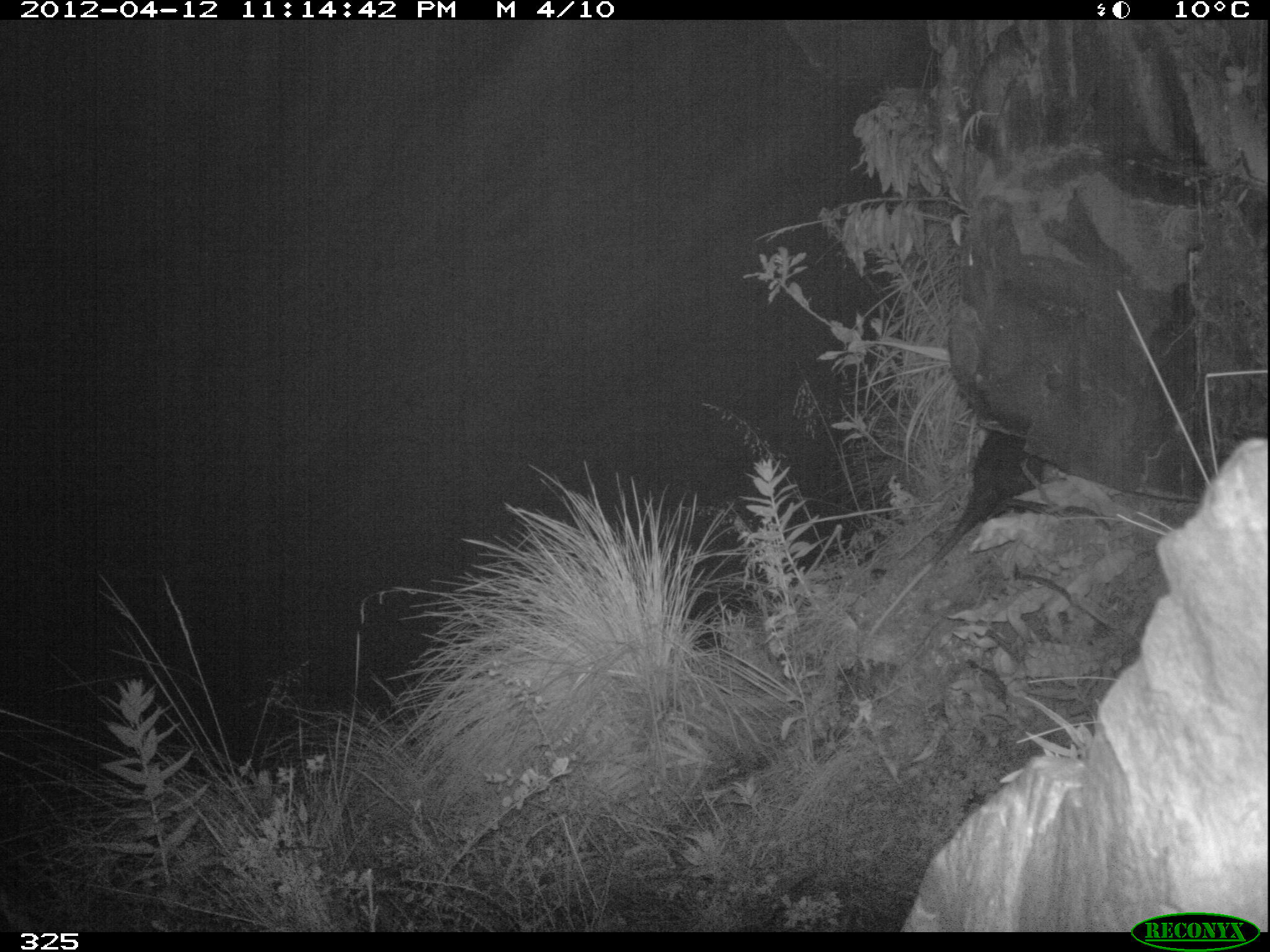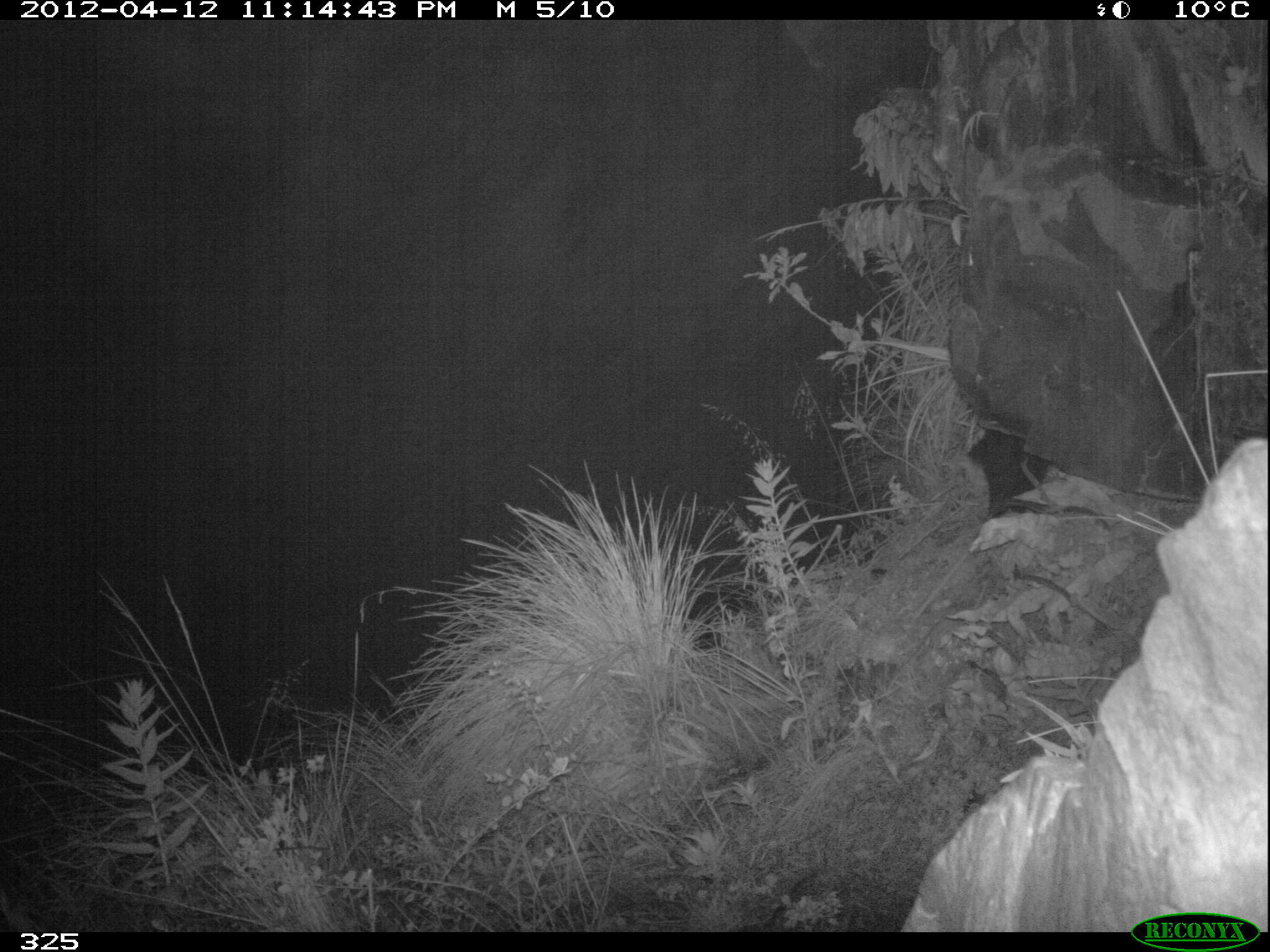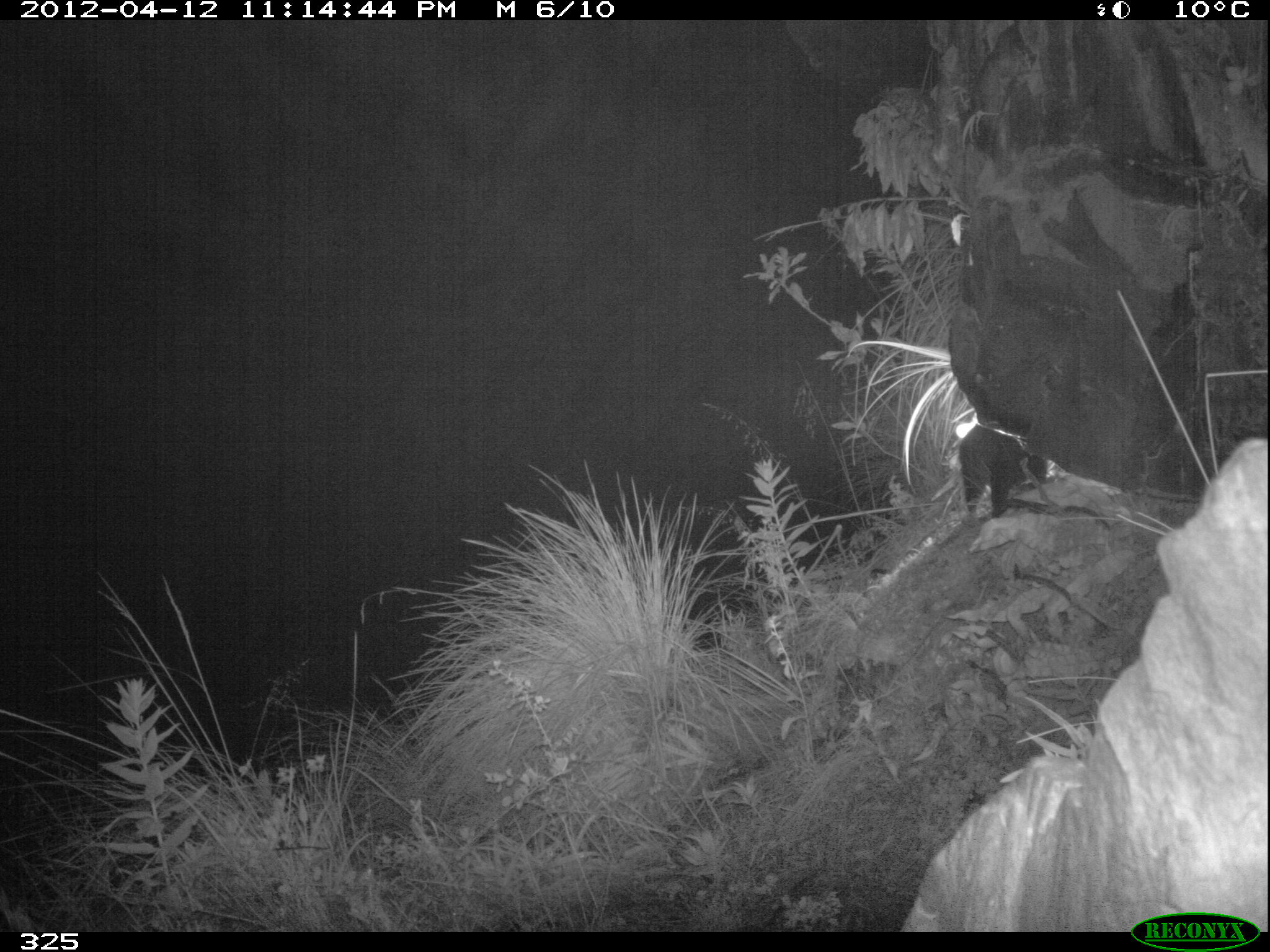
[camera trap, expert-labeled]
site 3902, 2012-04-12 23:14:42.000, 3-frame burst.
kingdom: Animalia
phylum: Chordata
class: Mammalia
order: Didelphimorphia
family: Didelphidae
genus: Didelphis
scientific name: Didelphis pernigra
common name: andean white-eared opossum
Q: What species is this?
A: Didelphis pernigra (andean white-eared opossum).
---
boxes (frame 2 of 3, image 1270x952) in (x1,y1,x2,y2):
didelphis pernigra: (968,427,1047,530)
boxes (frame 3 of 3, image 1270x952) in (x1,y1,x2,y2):
didelphis pernigra: (957,421,1046,530)